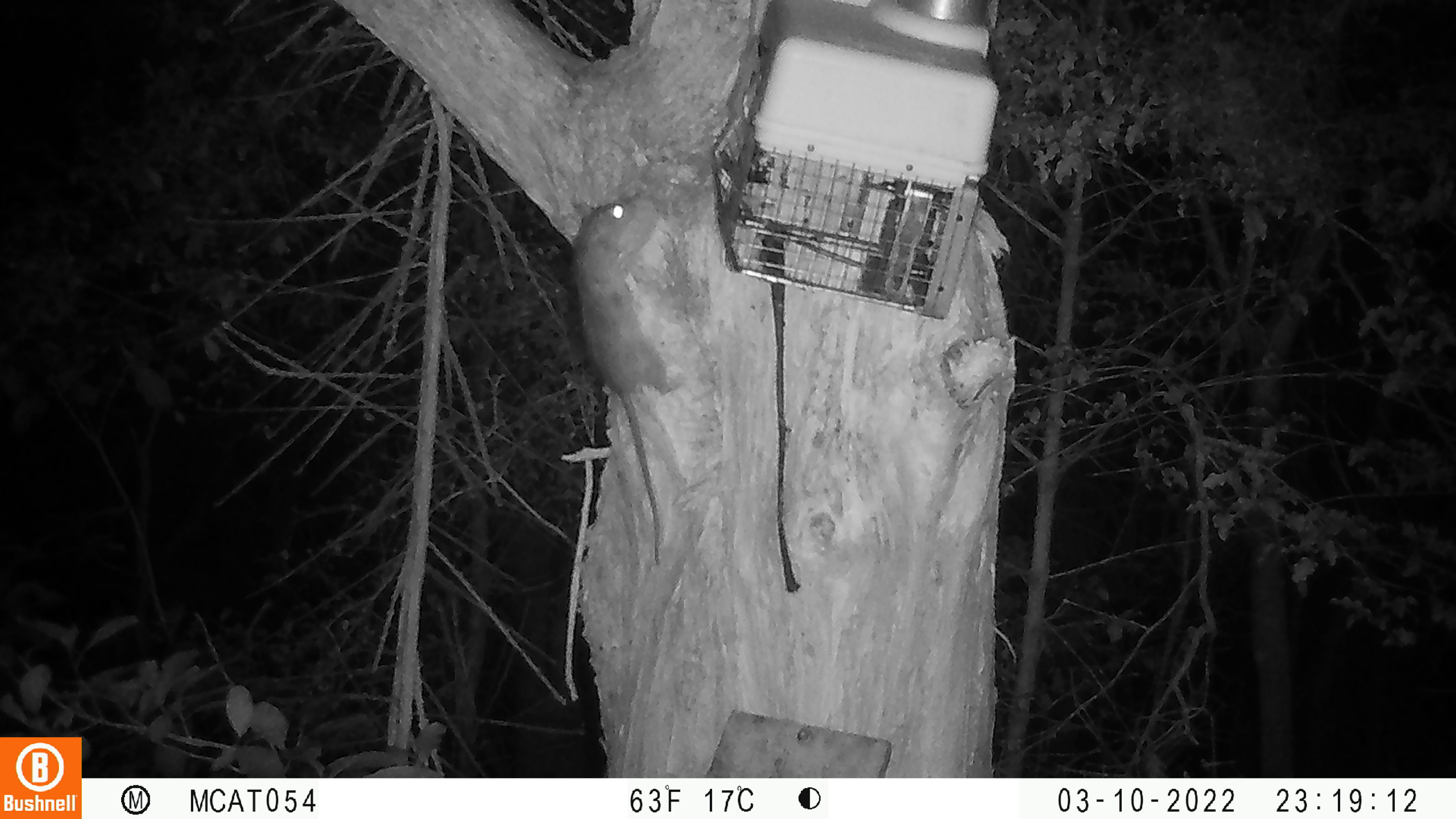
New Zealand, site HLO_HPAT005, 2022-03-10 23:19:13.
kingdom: Animalia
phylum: Chordata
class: Mammalia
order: Rodentia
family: Muridae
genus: Rattus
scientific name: Rattus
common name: rat